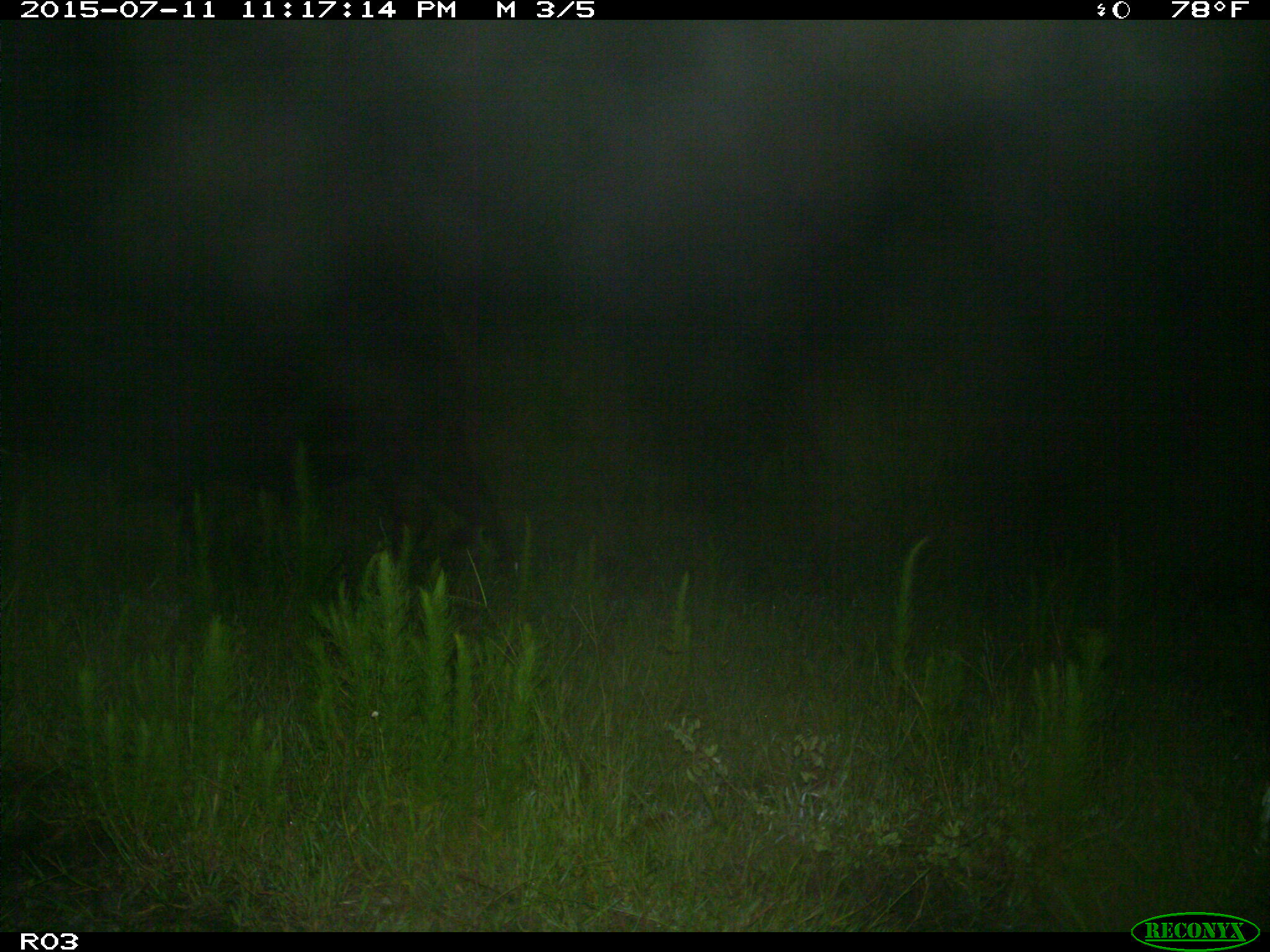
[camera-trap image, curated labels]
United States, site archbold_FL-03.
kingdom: Animalia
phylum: Chordata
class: Mammalia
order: Artiodactyla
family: Bovidae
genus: Bos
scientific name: Bos taurus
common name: domestic cow